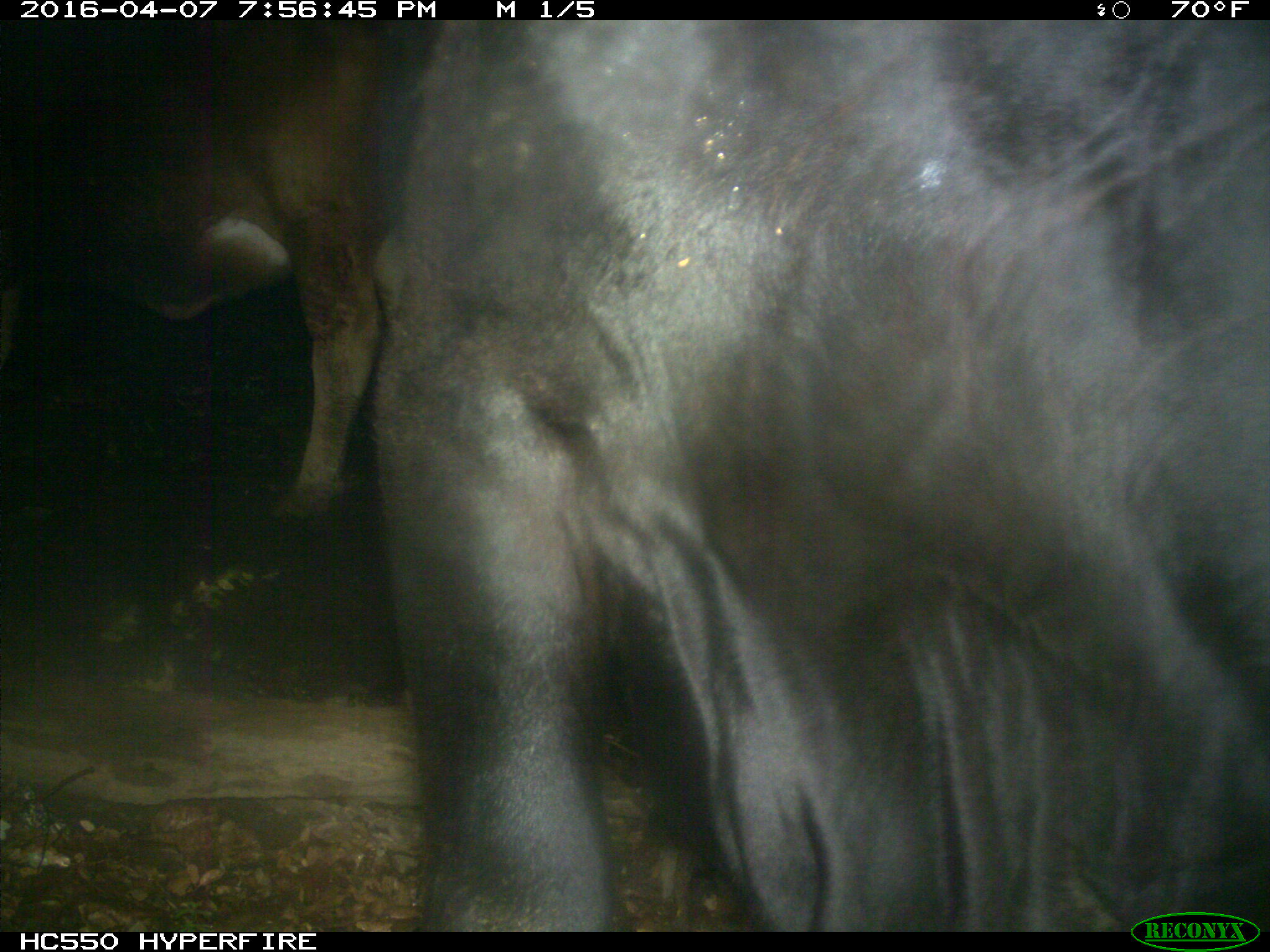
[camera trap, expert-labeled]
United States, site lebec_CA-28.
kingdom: Animalia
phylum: Chordata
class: Mammalia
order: Artiodactyla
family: Bovidae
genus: Bos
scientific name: Bos taurus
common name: domestic cow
Bos taurus (domestic cow).